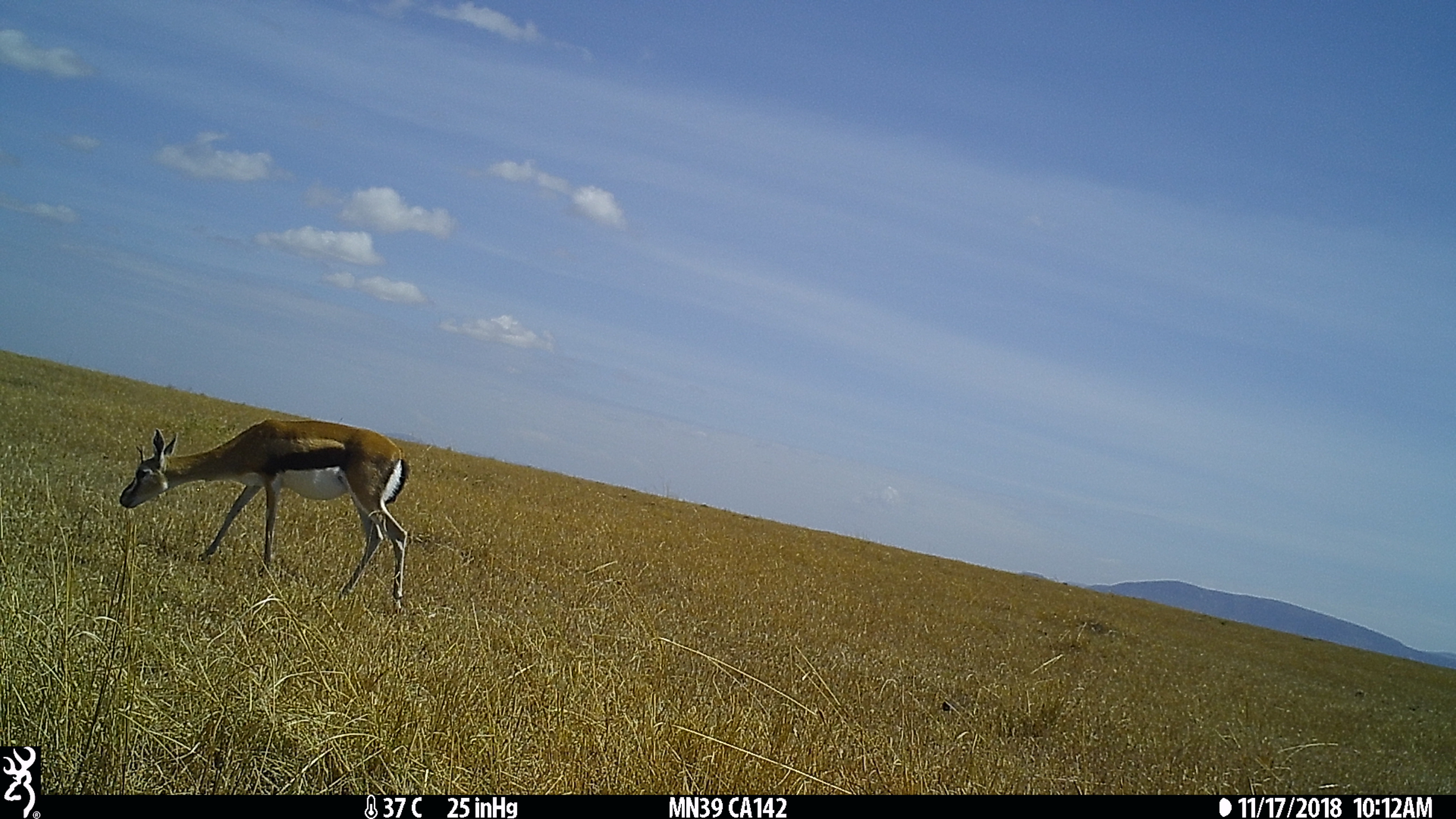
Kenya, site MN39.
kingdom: Animalia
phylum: Chordata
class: Mammalia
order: Artiodactyla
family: Bovidae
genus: Eudorcas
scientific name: Eudorcas thomsonii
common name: thomon's gazelle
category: gazelle thomsons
Gazelle thomsons (thomon's gazelle) (Eudorcas thomsonii).